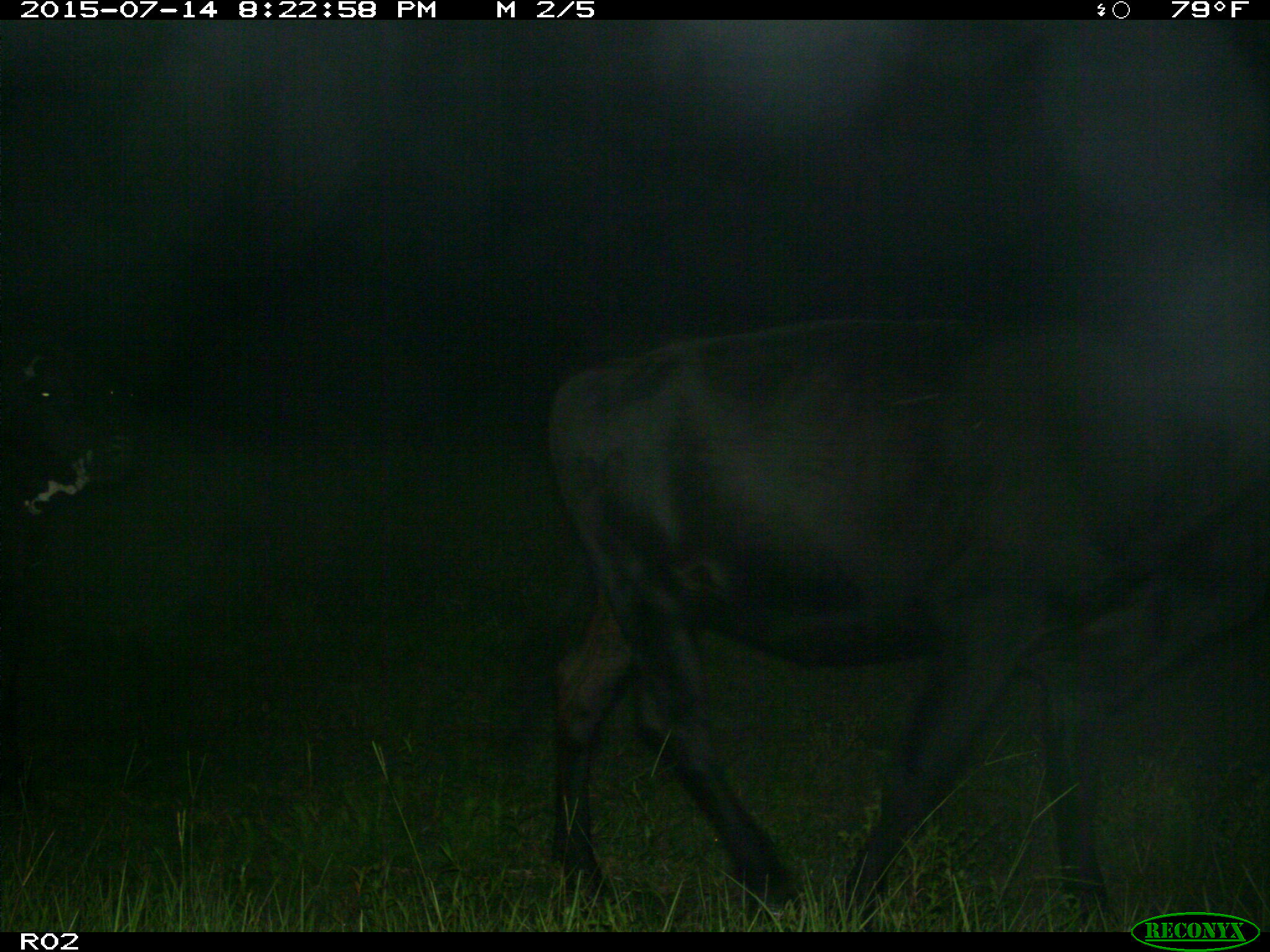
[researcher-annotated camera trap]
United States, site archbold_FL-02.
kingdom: Animalia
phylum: Chordata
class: Mammalia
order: Artiodactyla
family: Bovidae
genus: Bos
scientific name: Bos taurus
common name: domestic cow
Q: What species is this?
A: Bos taurus (domestic cow).